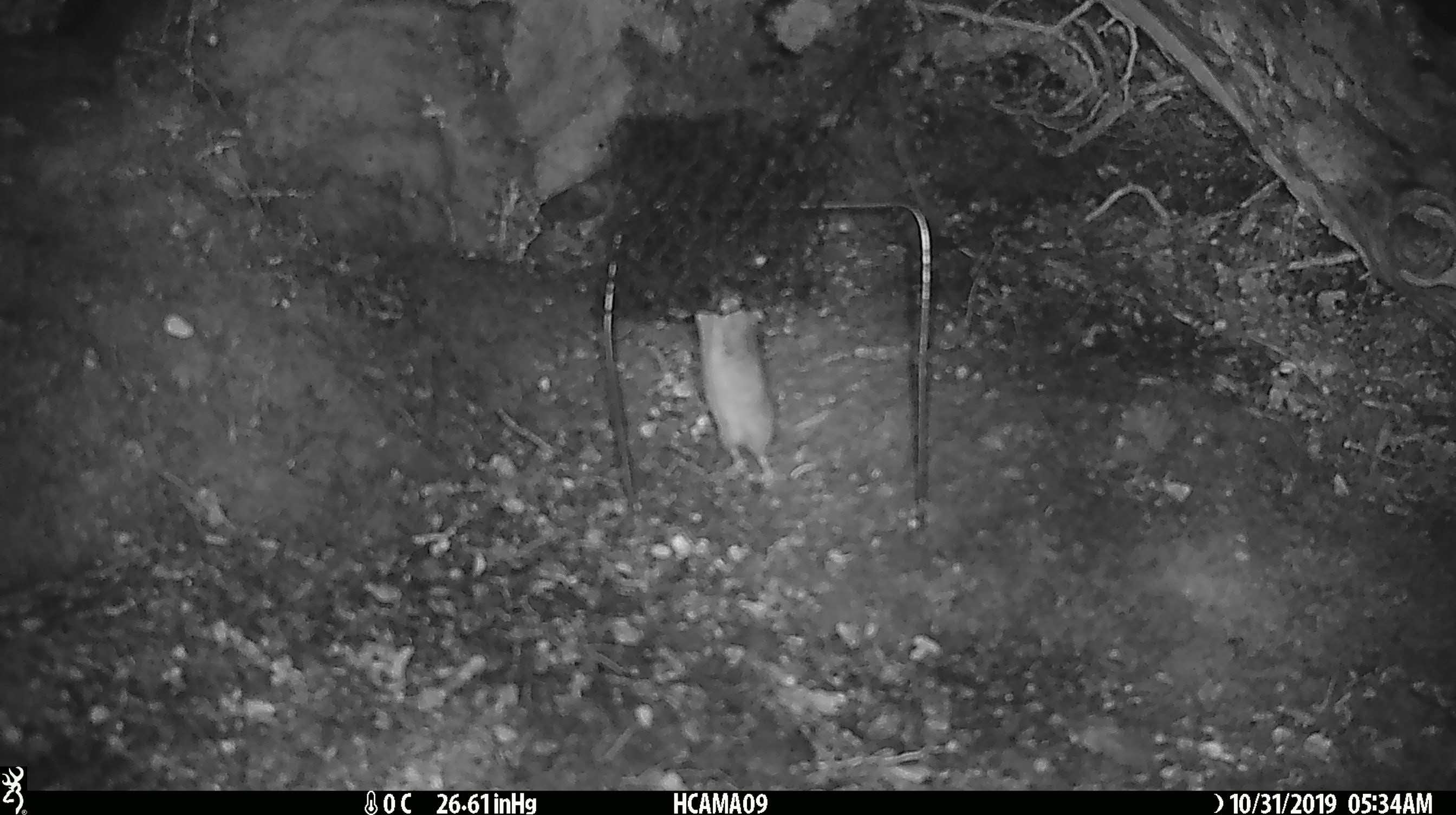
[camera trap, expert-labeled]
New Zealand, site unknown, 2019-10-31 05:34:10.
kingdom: Animalia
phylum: Chordata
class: Mammalia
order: Rodentia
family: Muridae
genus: Mus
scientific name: Mus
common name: mouse